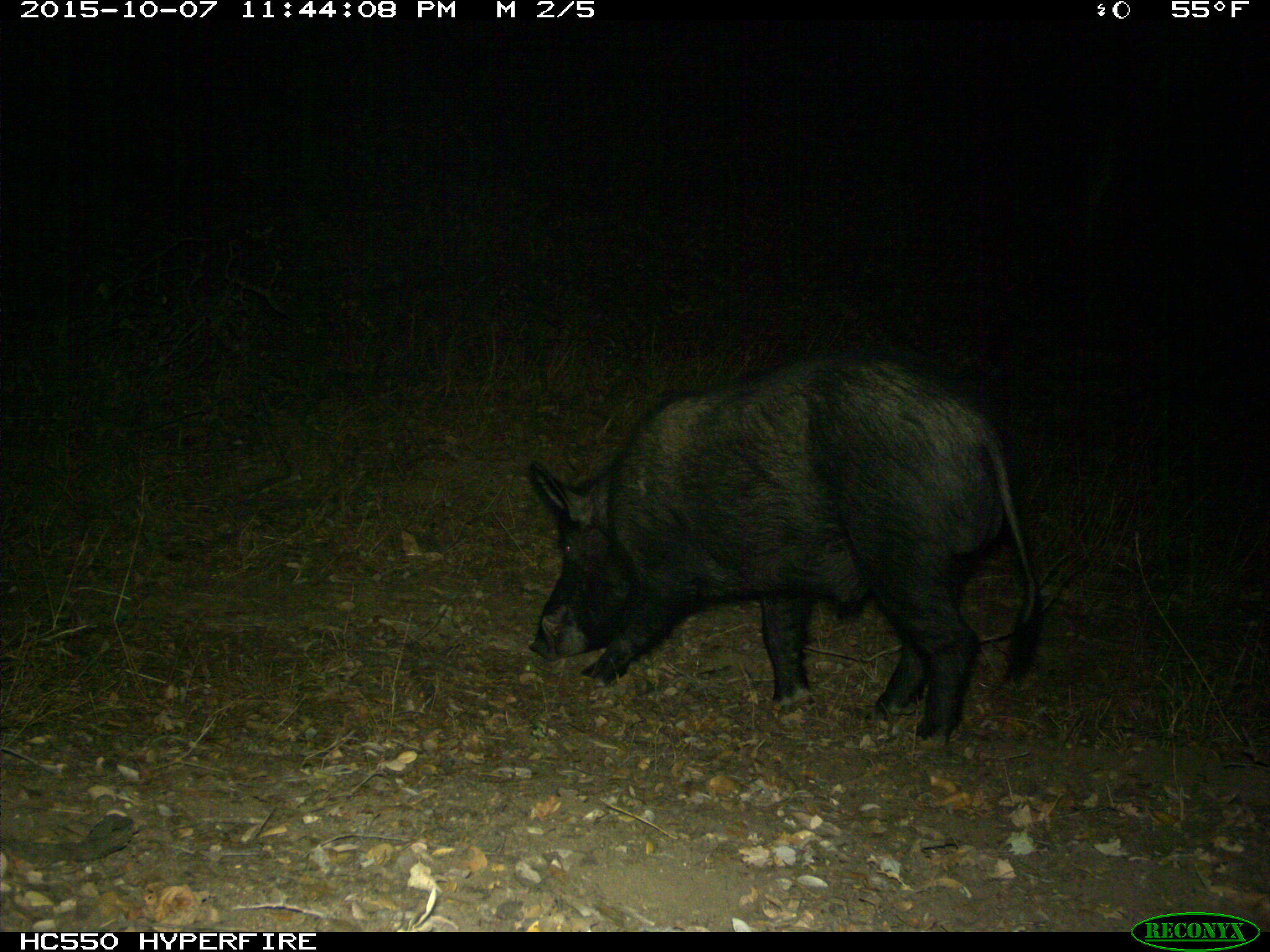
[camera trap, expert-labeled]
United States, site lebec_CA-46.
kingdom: Animalia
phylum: Chordata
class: Mammalia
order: Artiodactyla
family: Suidae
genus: Sus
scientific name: Sus scrofa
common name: wild boar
Sus scrofa (wild boar).